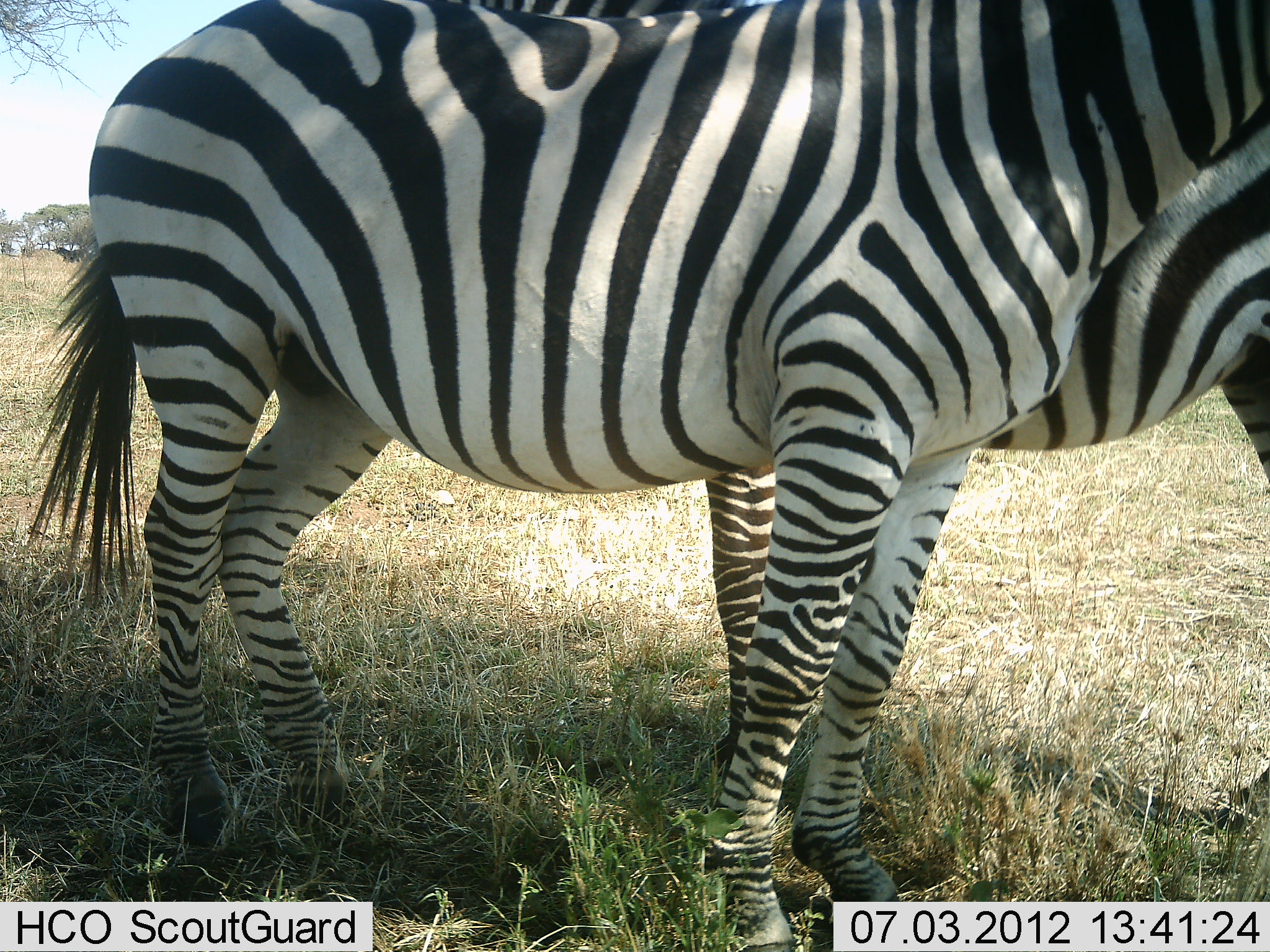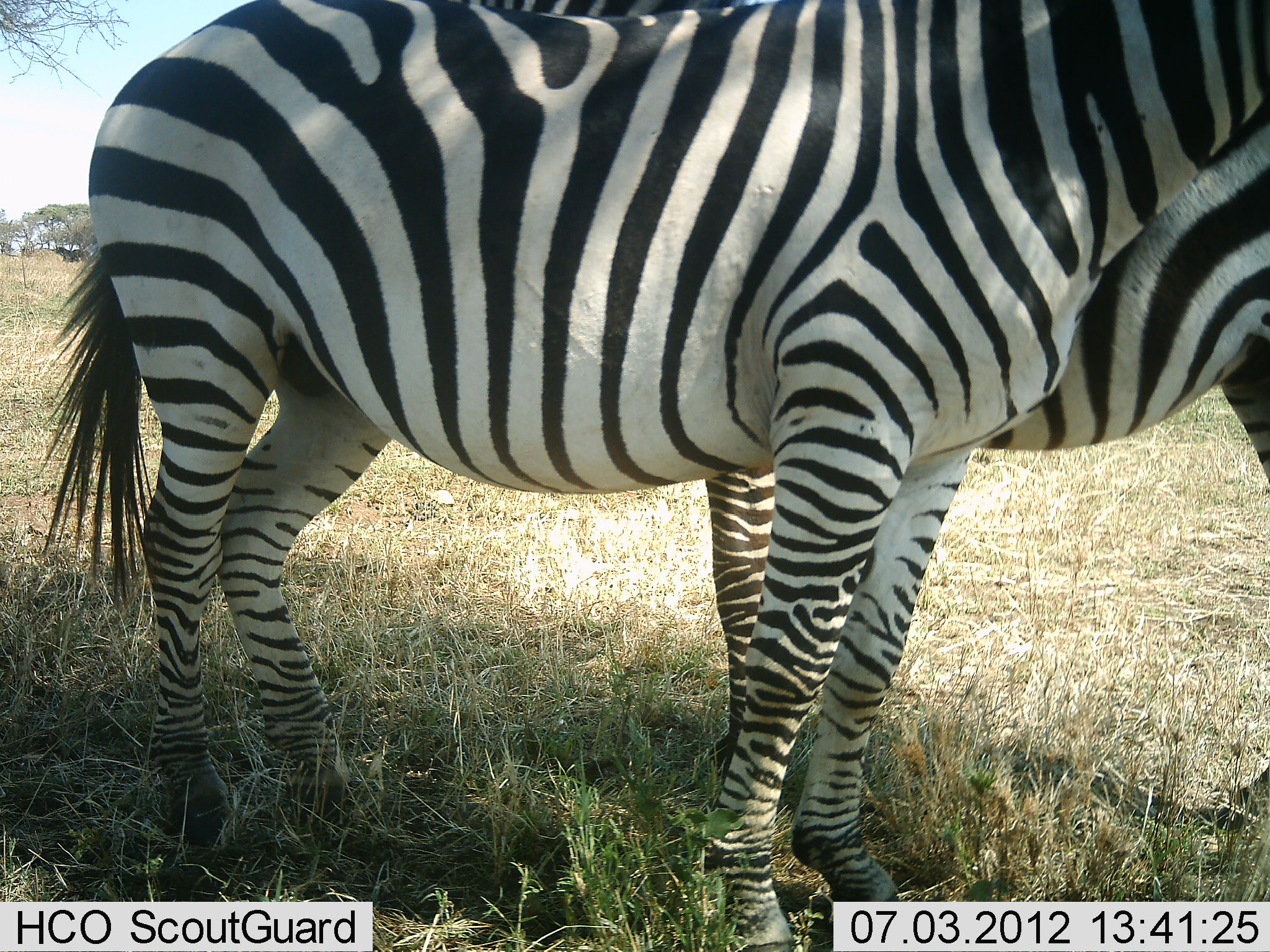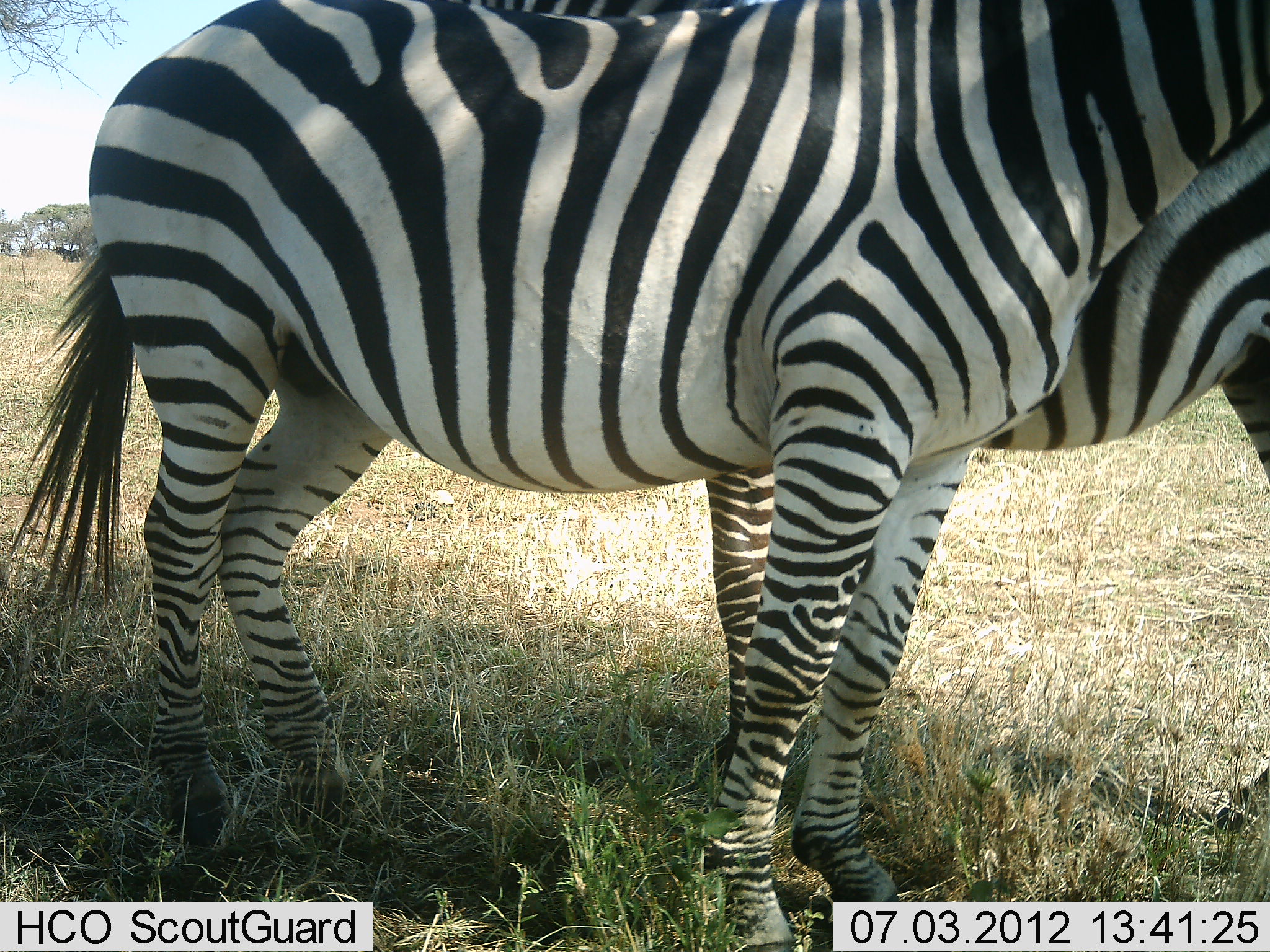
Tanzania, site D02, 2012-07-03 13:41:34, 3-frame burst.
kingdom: Animalia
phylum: Chordata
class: Mammalia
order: Perissodactyla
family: Equidae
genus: Equus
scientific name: Equus quagga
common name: plains zebra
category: zebra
Zebra (plains zebra) (Equus quagga), count 2. Behavior (volunteer vote fractions): standing 100%, resting 10%, moving 0%, interacting 10%. Young present (vote fraction): 0%. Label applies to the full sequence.